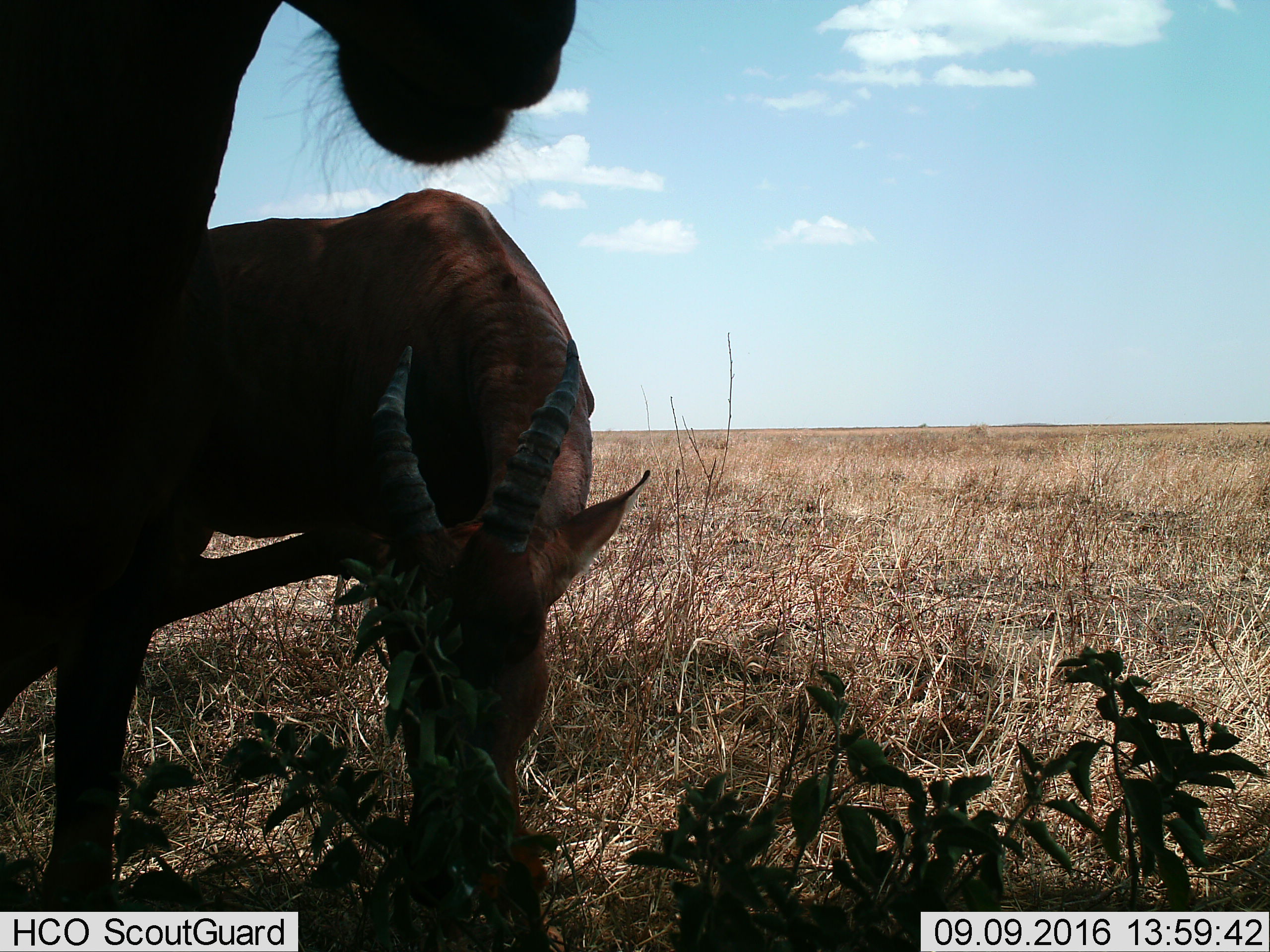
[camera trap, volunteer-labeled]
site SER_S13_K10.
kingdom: Animalia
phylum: Chordata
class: Mammalia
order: Artiodactyla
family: Bovidae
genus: Damaliscus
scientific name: Damaliscus lunatus jimela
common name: topi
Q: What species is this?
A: Topi (Damaliscus lunatus jimela).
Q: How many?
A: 2.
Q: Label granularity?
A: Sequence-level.